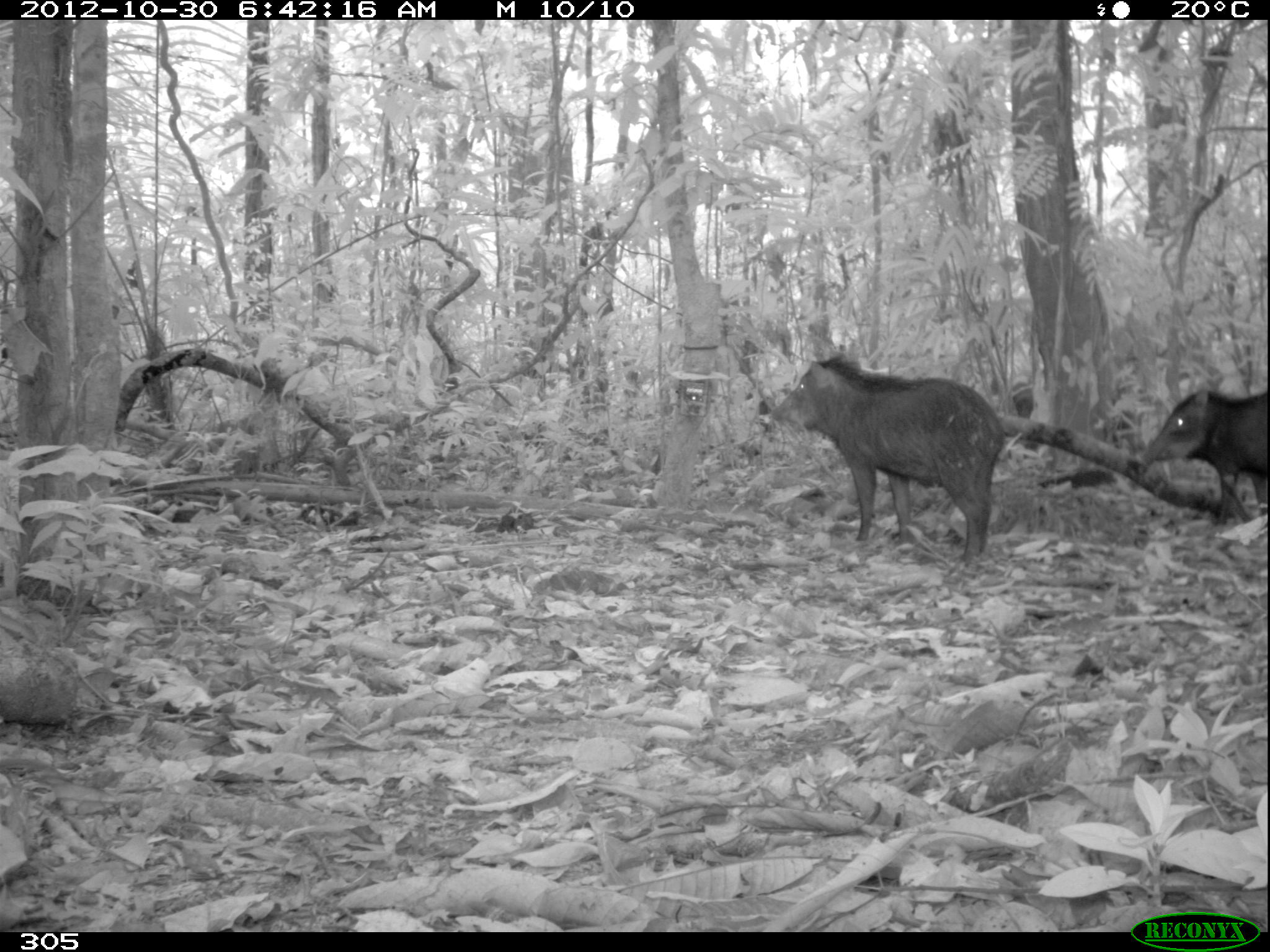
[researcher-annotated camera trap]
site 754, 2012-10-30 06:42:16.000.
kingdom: Animalia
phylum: Chordata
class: Mammalia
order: Artiodactyla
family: Tayassuidae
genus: Tayassu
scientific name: Tayassu pecari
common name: white-lipped peccary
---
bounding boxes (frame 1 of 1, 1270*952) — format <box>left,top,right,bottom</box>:
tayassu pecari: <box>767,353,1004,574</box>; <box>1143,389,1267,527</box>